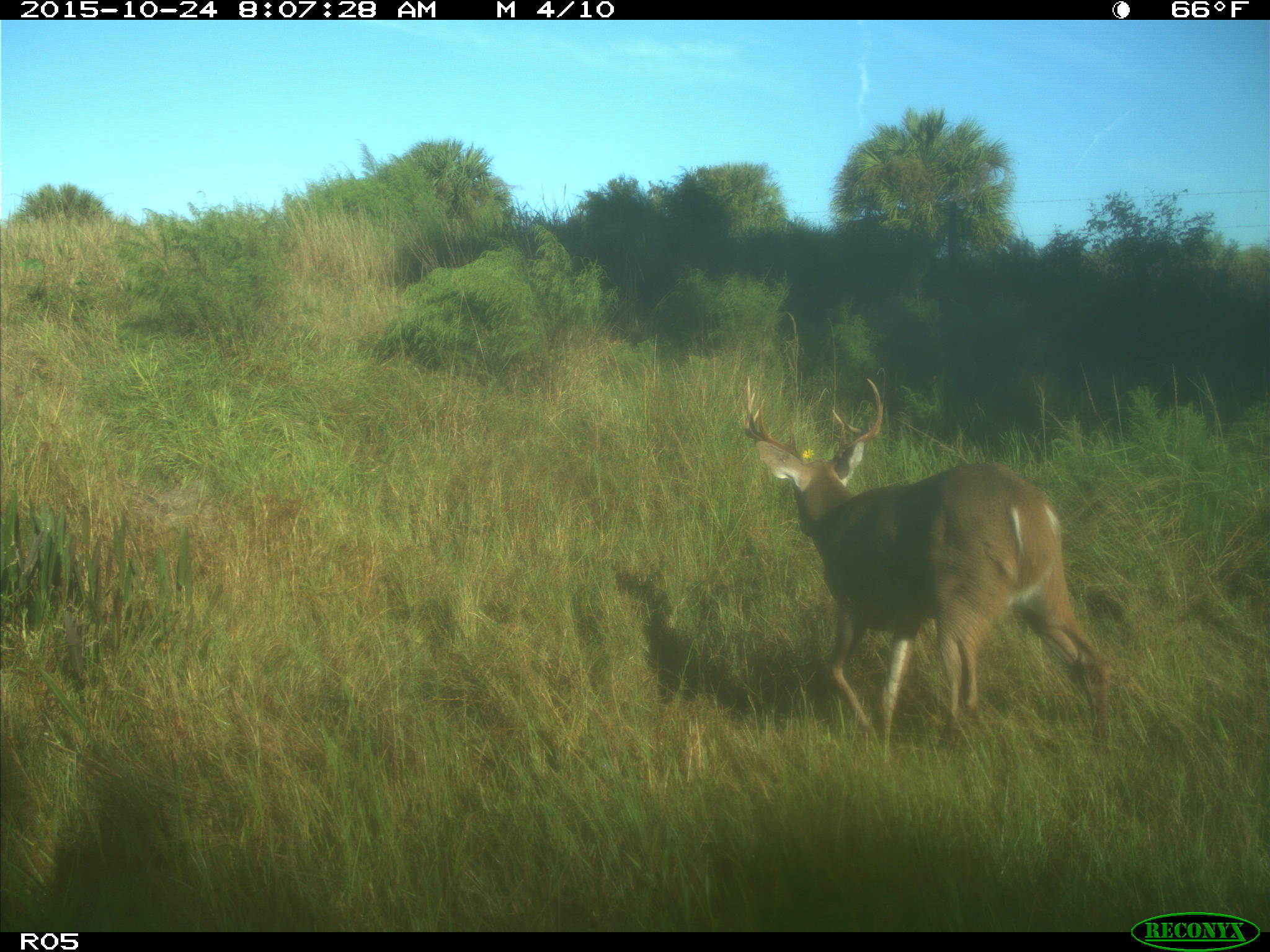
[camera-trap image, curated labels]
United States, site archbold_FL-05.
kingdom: Animalia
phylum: Chordata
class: Mammalia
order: Artiodactyla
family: Cervidae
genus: Odocoileus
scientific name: Odocoileus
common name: deer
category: unidentified deer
Unidentified deer (deer) (Odocoileus).